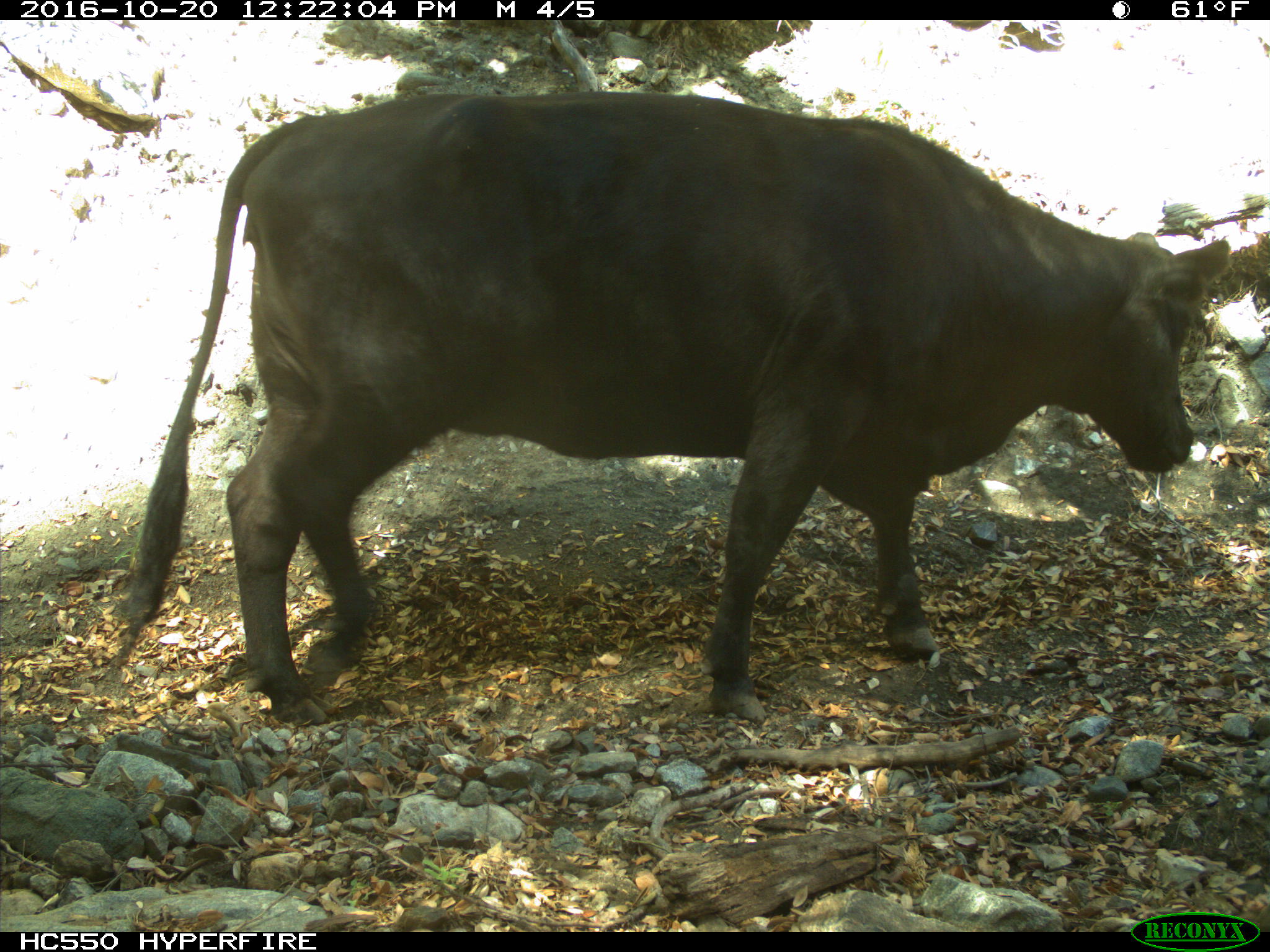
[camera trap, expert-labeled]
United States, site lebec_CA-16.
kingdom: Animalia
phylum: Chordata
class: Mammalia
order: Artiodactyla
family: Bovidae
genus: Bos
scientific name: Bos taurus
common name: domestic cow